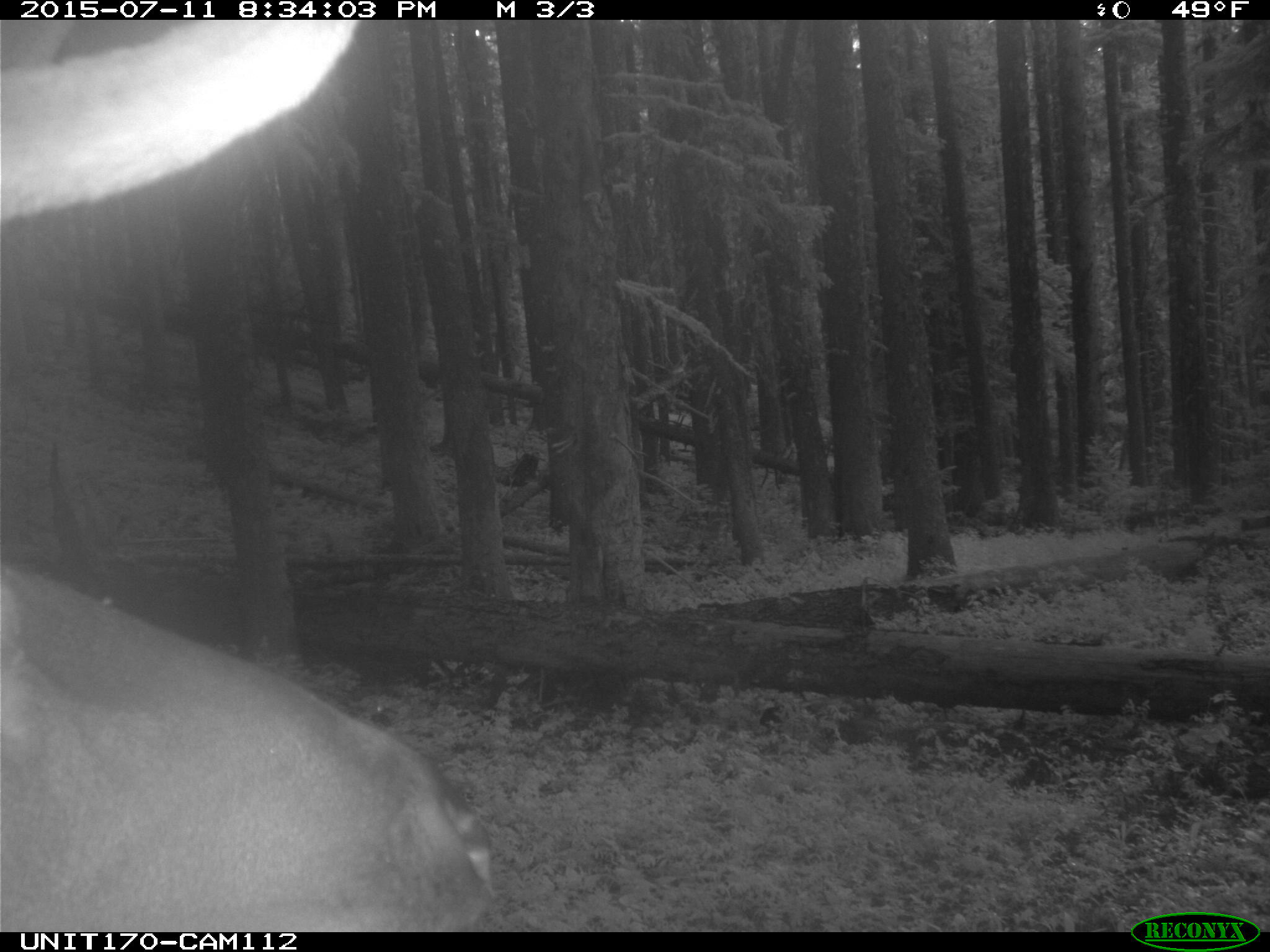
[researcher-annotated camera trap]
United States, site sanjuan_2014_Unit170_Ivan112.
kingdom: Animalia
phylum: Chordata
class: Mammalia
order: Artiodactyla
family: Cervidae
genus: Cervus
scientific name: Cervus elaphus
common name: red deer